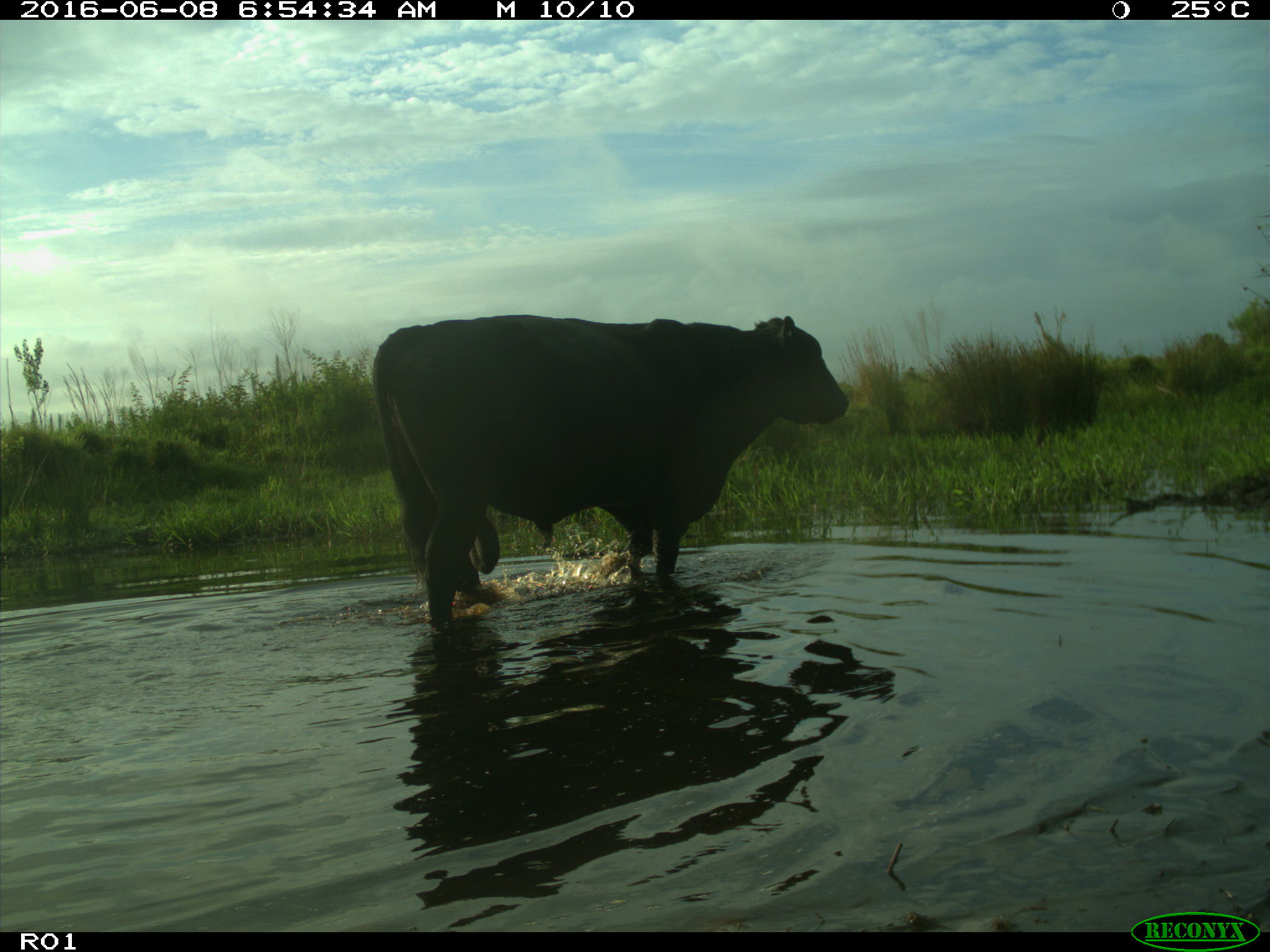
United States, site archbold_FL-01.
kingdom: Animalia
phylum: Chordata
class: Mammalia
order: Artiodactyla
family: Bovidae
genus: Bos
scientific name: Bos taurus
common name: domestic cow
Bos taurus (domestic cow).